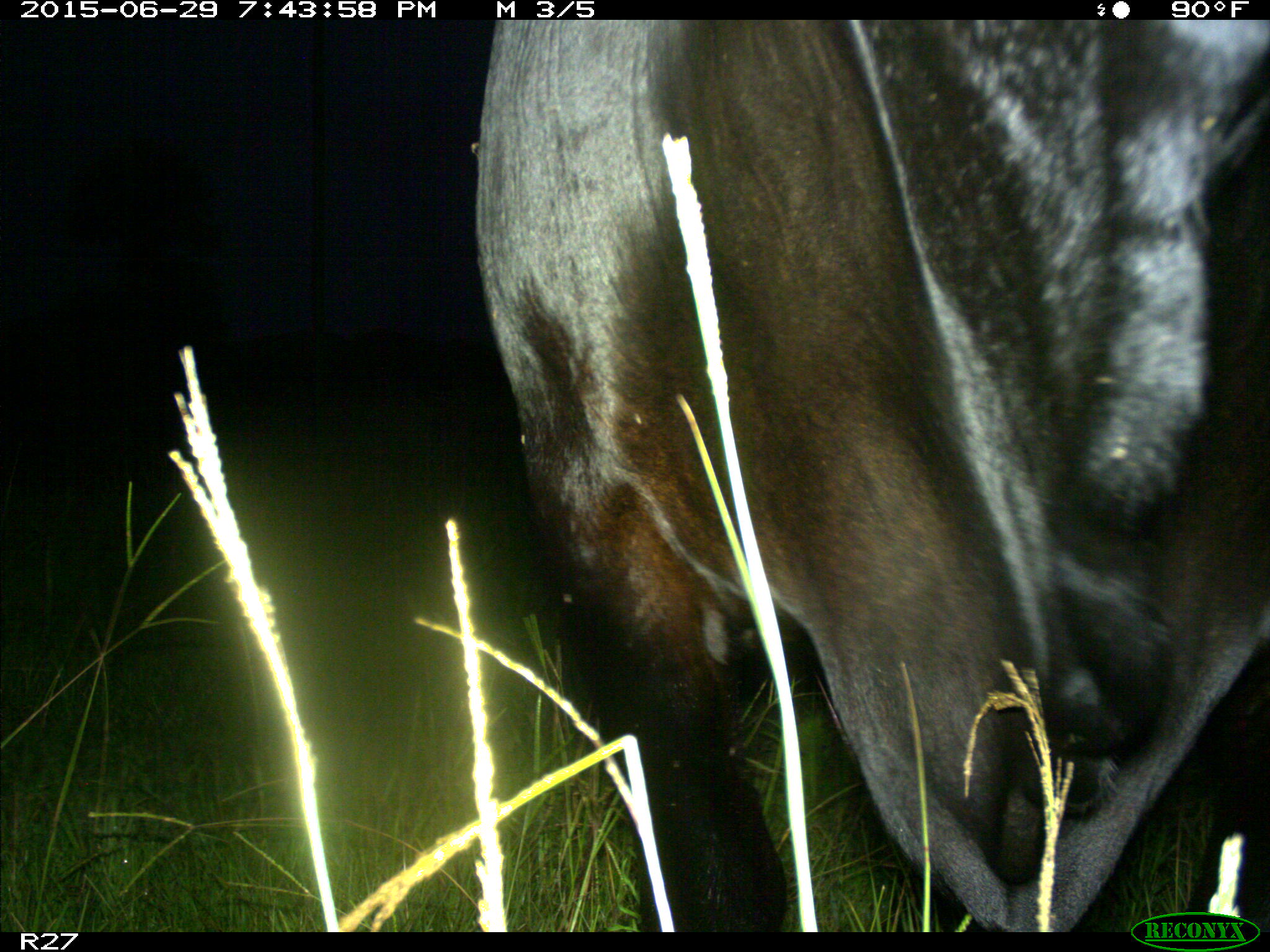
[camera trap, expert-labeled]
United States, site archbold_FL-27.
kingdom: Animalia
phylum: Chordata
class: Mammalia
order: Artiodactyla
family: Bovidae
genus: Bos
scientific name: Bos taurus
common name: domestic cow